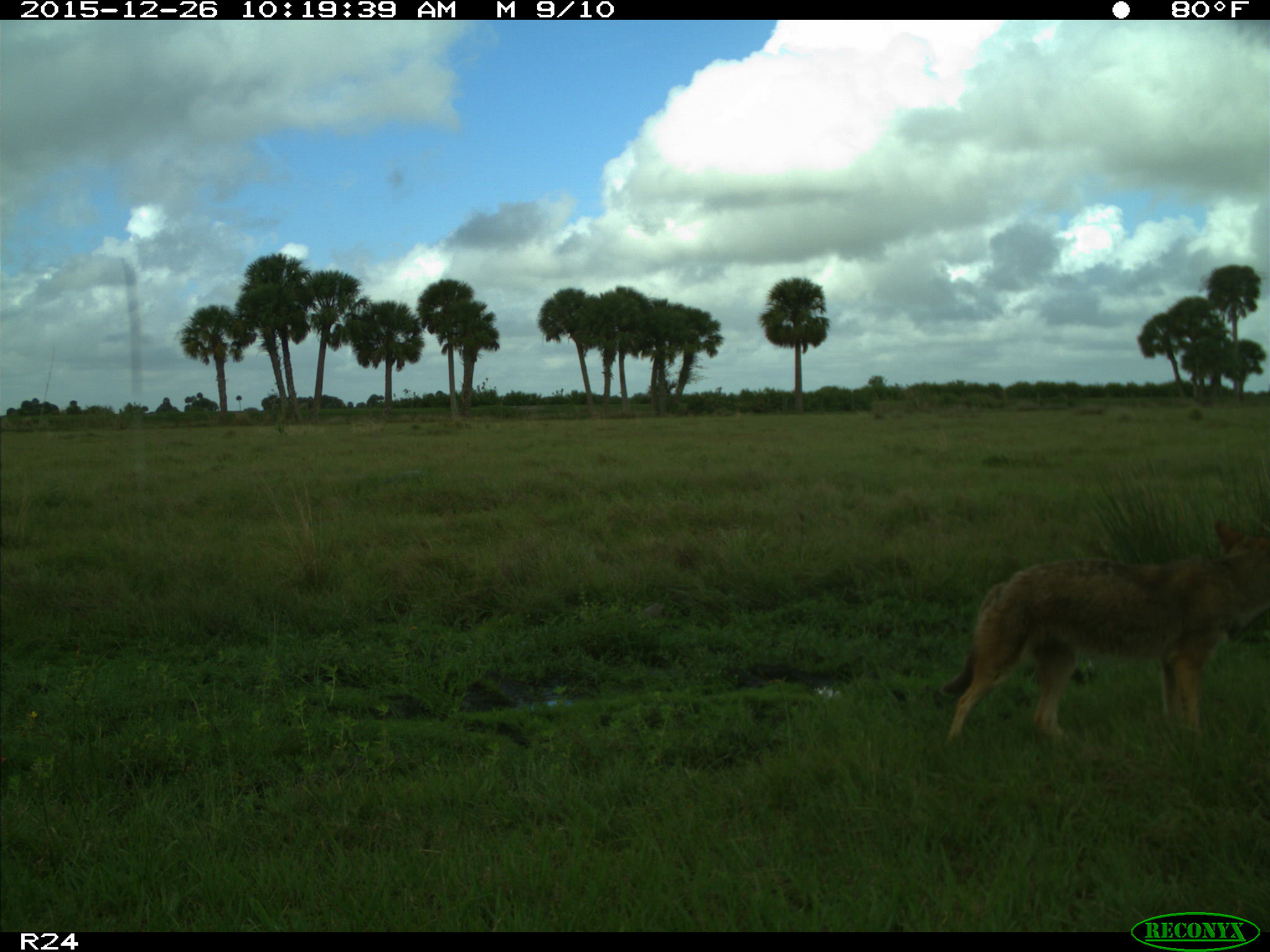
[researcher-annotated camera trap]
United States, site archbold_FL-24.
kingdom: Animalia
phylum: Chordata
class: Mammalia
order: Carnivora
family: Canidae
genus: Canis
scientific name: Canis latrans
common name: coyote